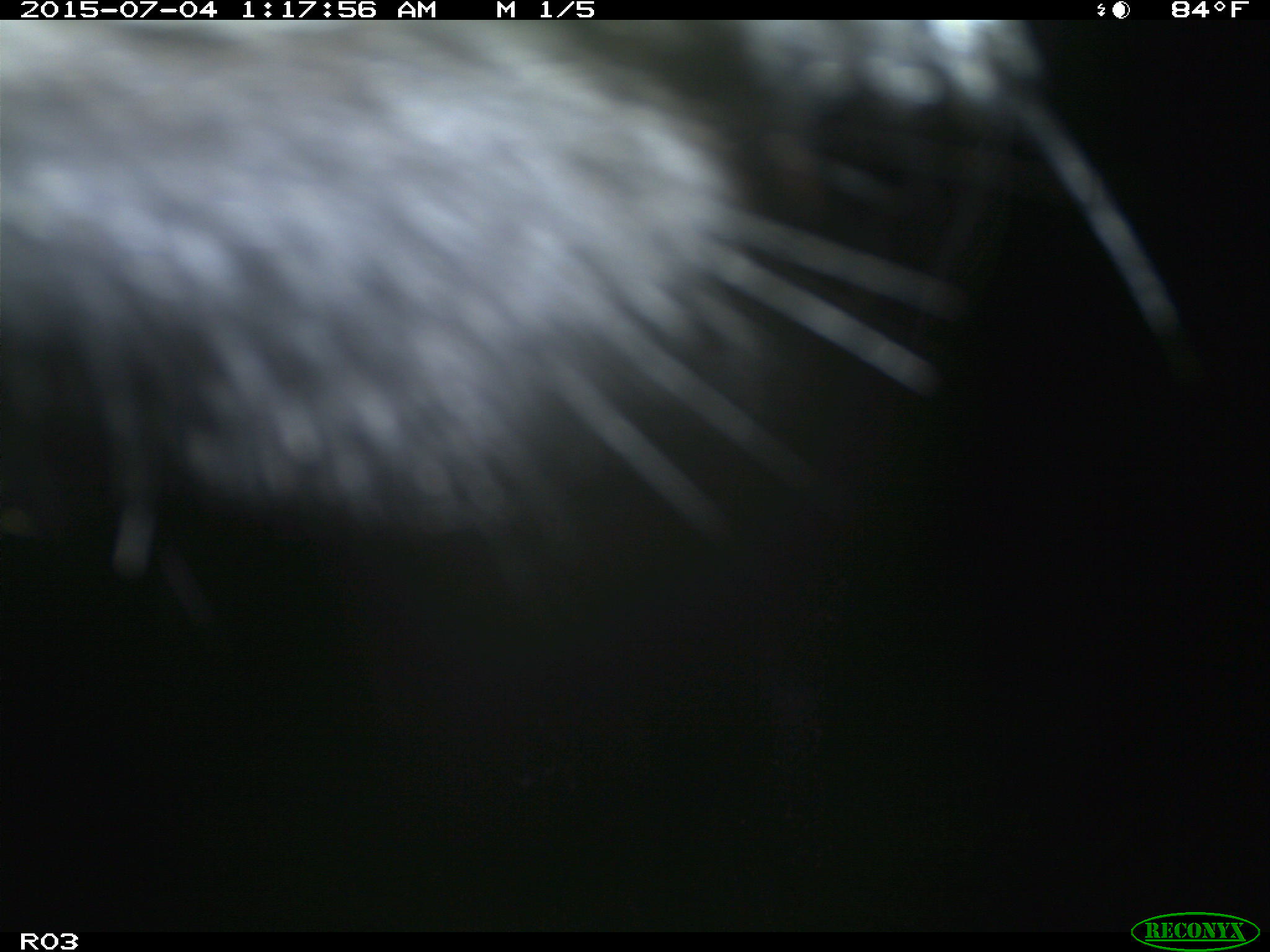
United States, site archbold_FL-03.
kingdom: Animalia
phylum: Chordata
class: Mammalia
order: Artiodactyla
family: Bovidae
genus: Bos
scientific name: Bos taurus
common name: domestic cow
Bos taurus (domestic cow).